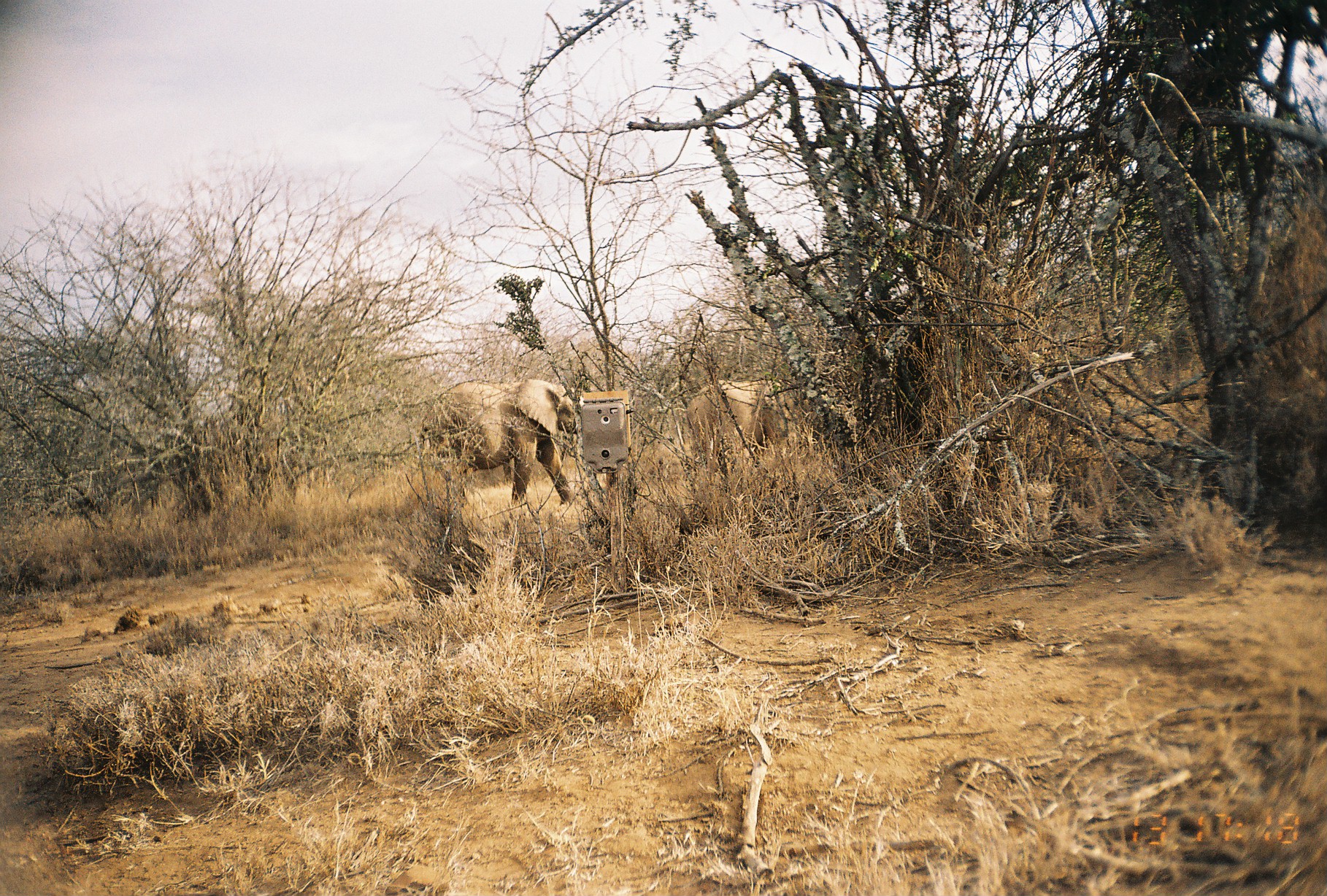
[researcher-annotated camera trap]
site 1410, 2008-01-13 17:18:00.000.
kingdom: Animalia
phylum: Chordata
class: Mammalia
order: Proboscidea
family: Elephantidae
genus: Loxodonta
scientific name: Loxodonta africana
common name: african bush elephant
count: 2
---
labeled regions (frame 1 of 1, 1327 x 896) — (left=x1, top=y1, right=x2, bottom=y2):
loxodonta africana: (left=417, top=378, right=580, bottom=506); (left=684, top=378, right=794, bottom=471)